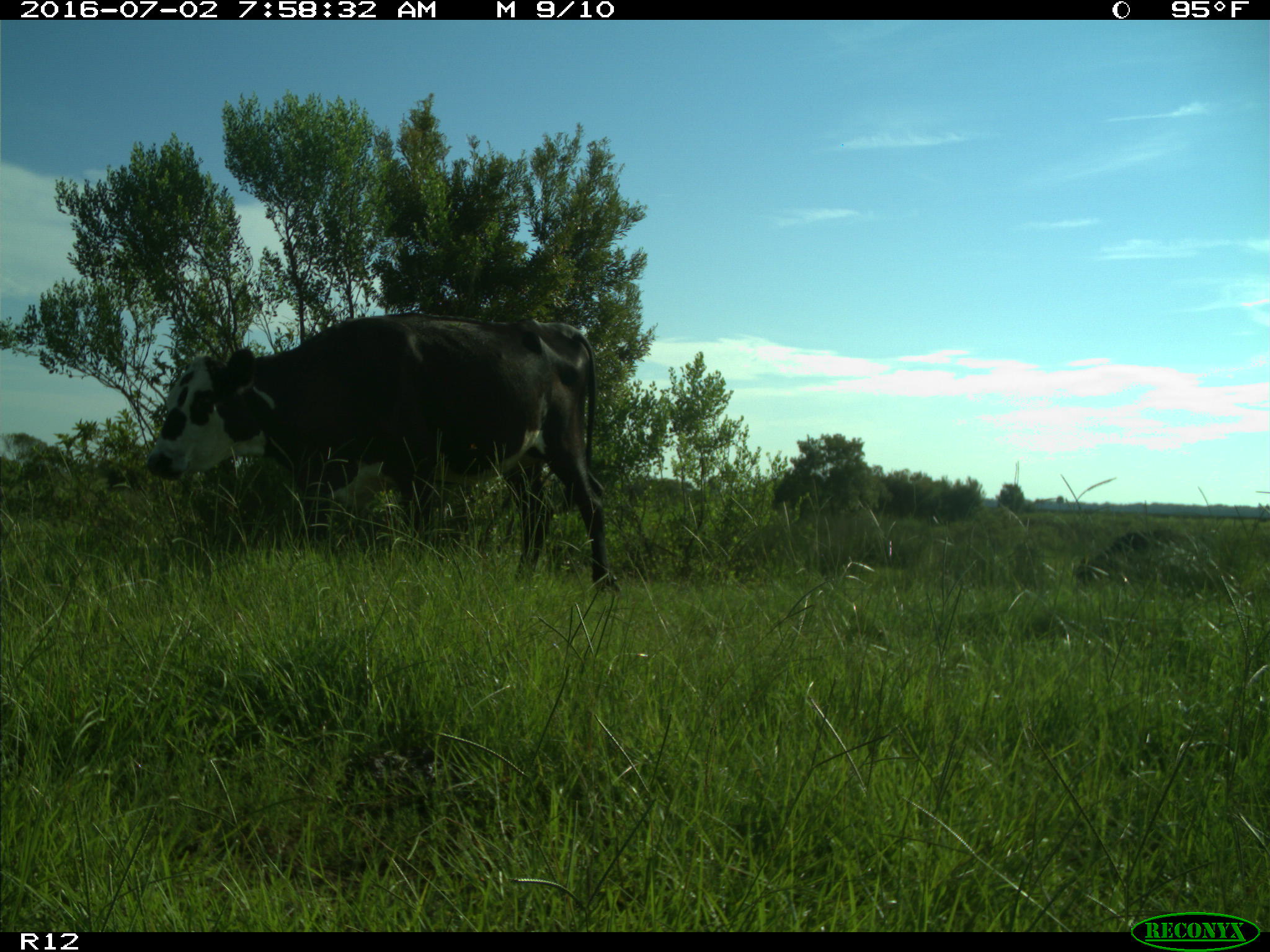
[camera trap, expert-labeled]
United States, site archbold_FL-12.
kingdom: Animalia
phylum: Chordata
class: Mammalia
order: Artiodactyla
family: Bovidae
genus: Bos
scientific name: Bos taurus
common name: domestic cow